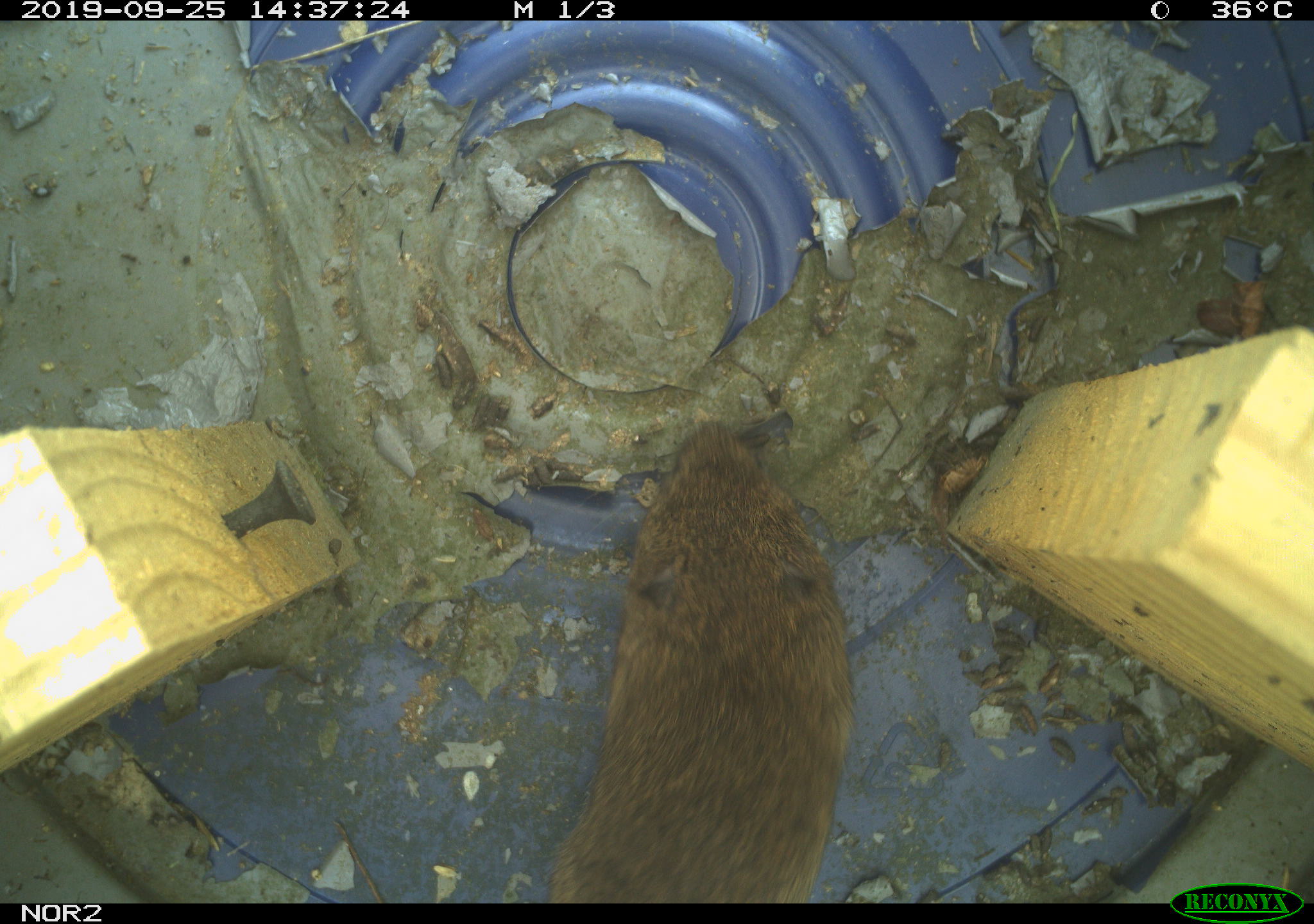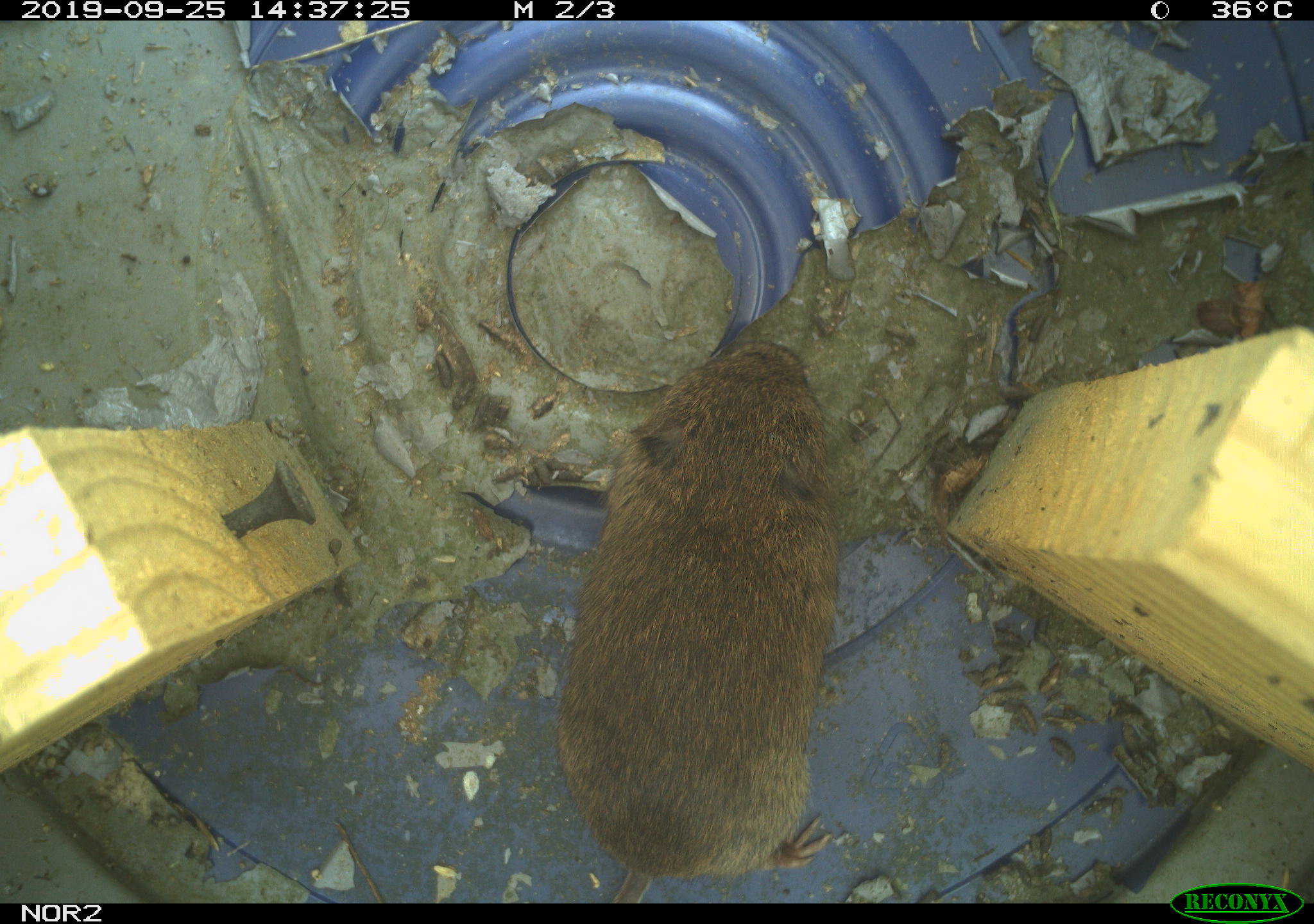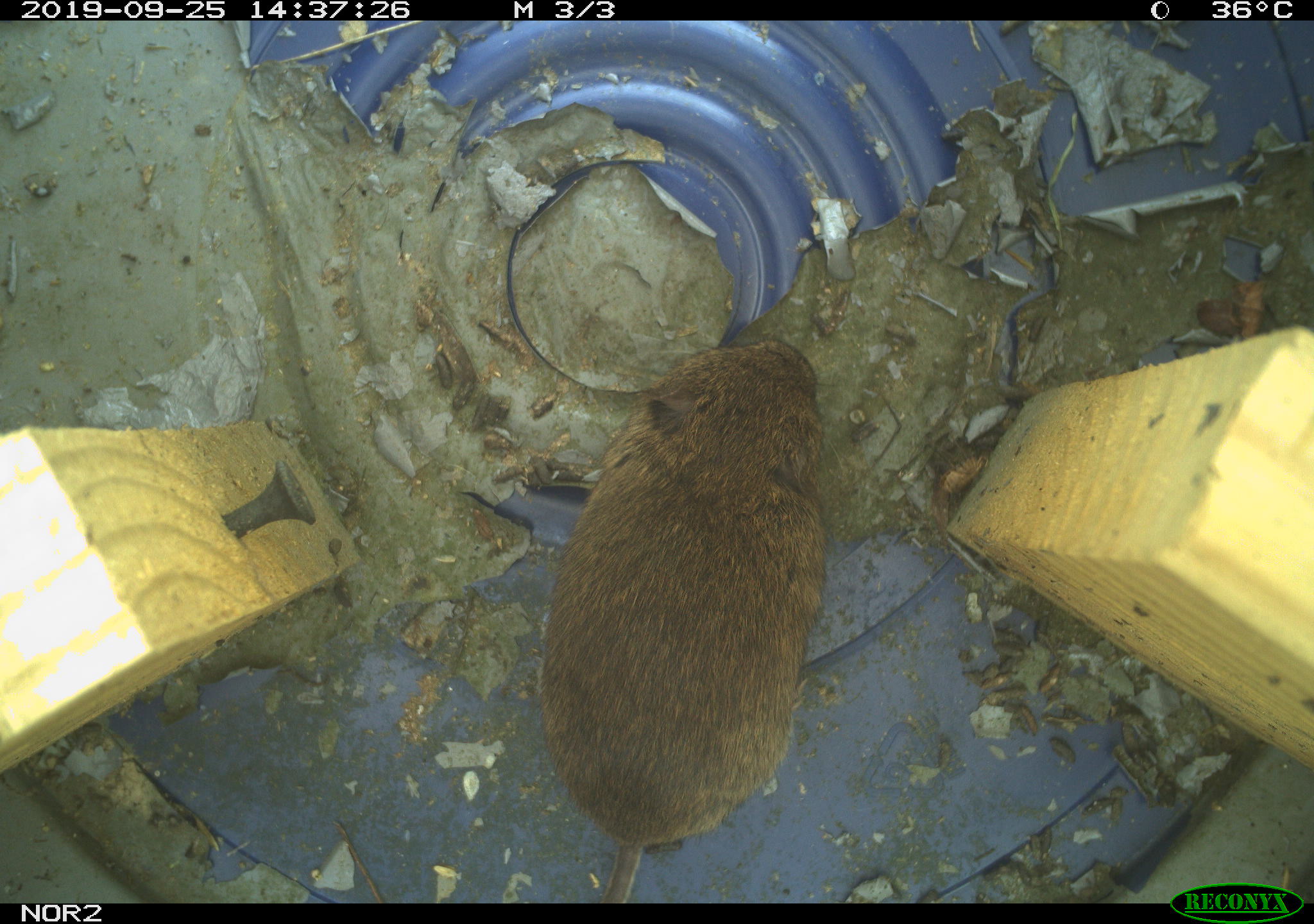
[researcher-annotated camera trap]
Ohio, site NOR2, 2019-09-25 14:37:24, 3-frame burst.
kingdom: Animalia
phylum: Chordata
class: Mammalia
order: Rodentia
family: Cricetidae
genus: Microtus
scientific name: Microtus pennsylvanicus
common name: meadow vole